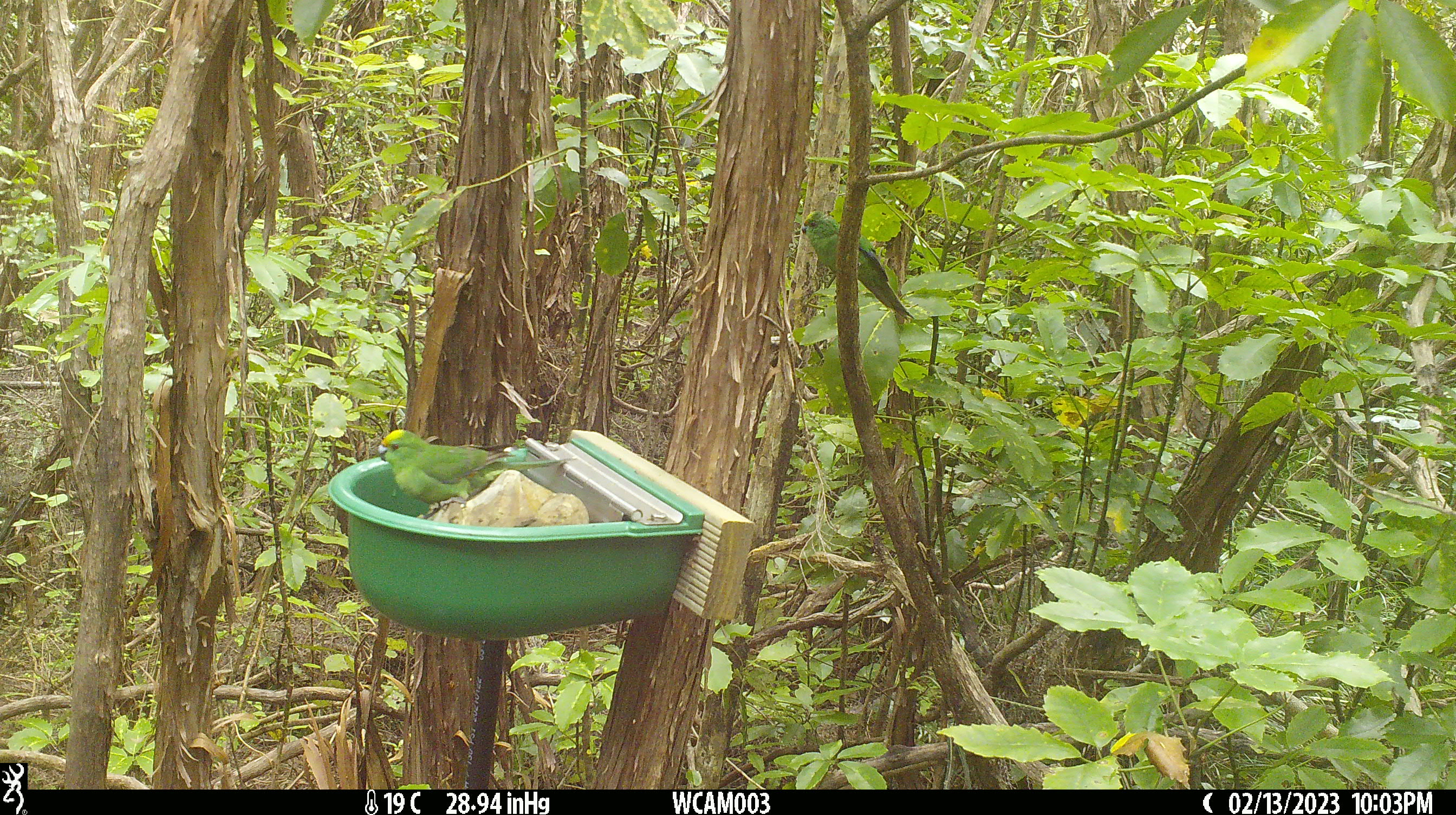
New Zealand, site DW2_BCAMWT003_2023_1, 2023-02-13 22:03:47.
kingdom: Animalia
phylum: Chordata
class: Aves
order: Psittaciformes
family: Psittaculidae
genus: Cyanoramphus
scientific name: Cyanoramphus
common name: parakeet